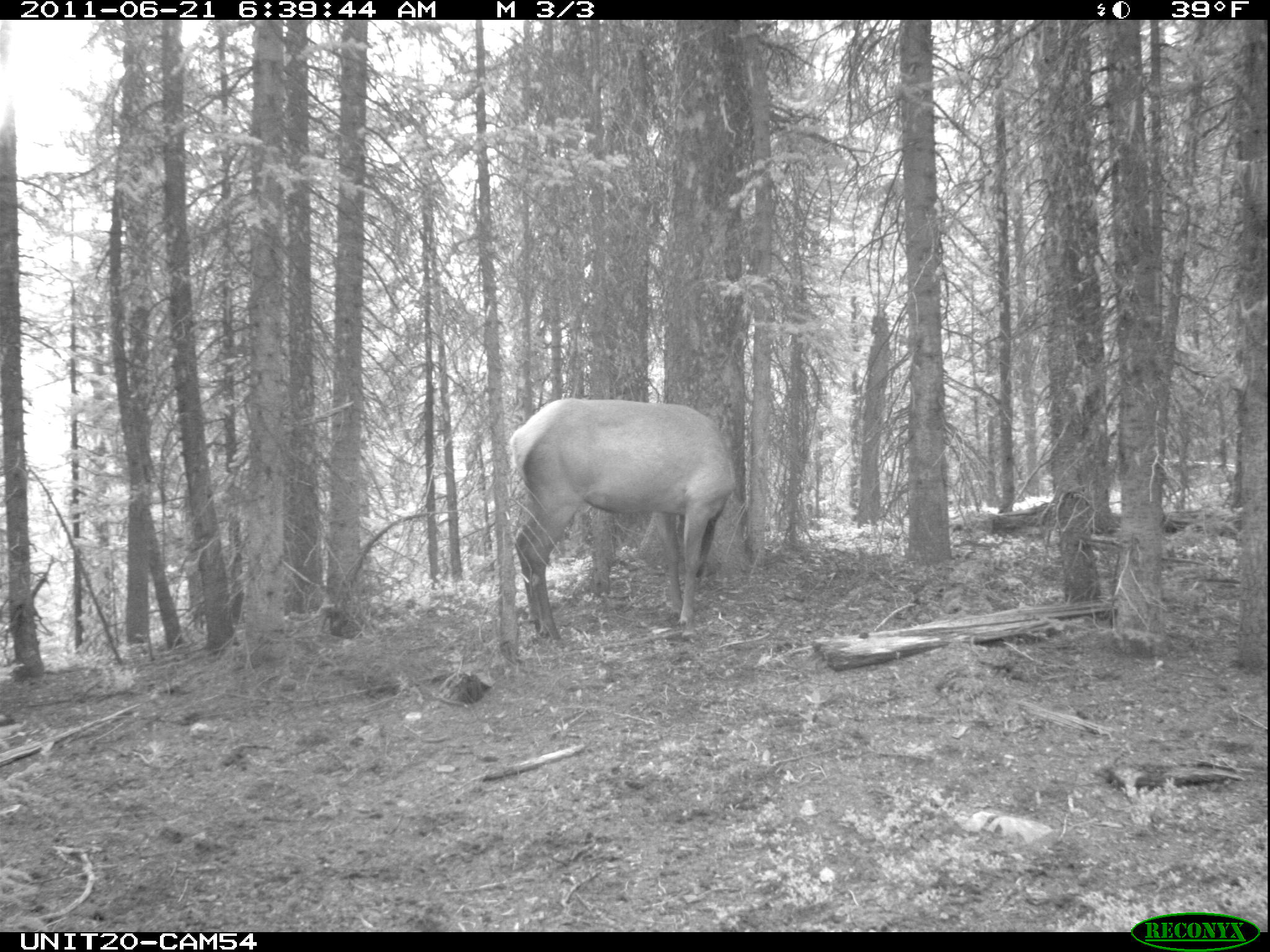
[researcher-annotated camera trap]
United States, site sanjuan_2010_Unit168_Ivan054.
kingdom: Animalia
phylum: Chordata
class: Mammalia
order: Artiodactyla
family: Cervidae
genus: Cervus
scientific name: Cervus elaphus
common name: red deer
Cervus elaphus (red deer).